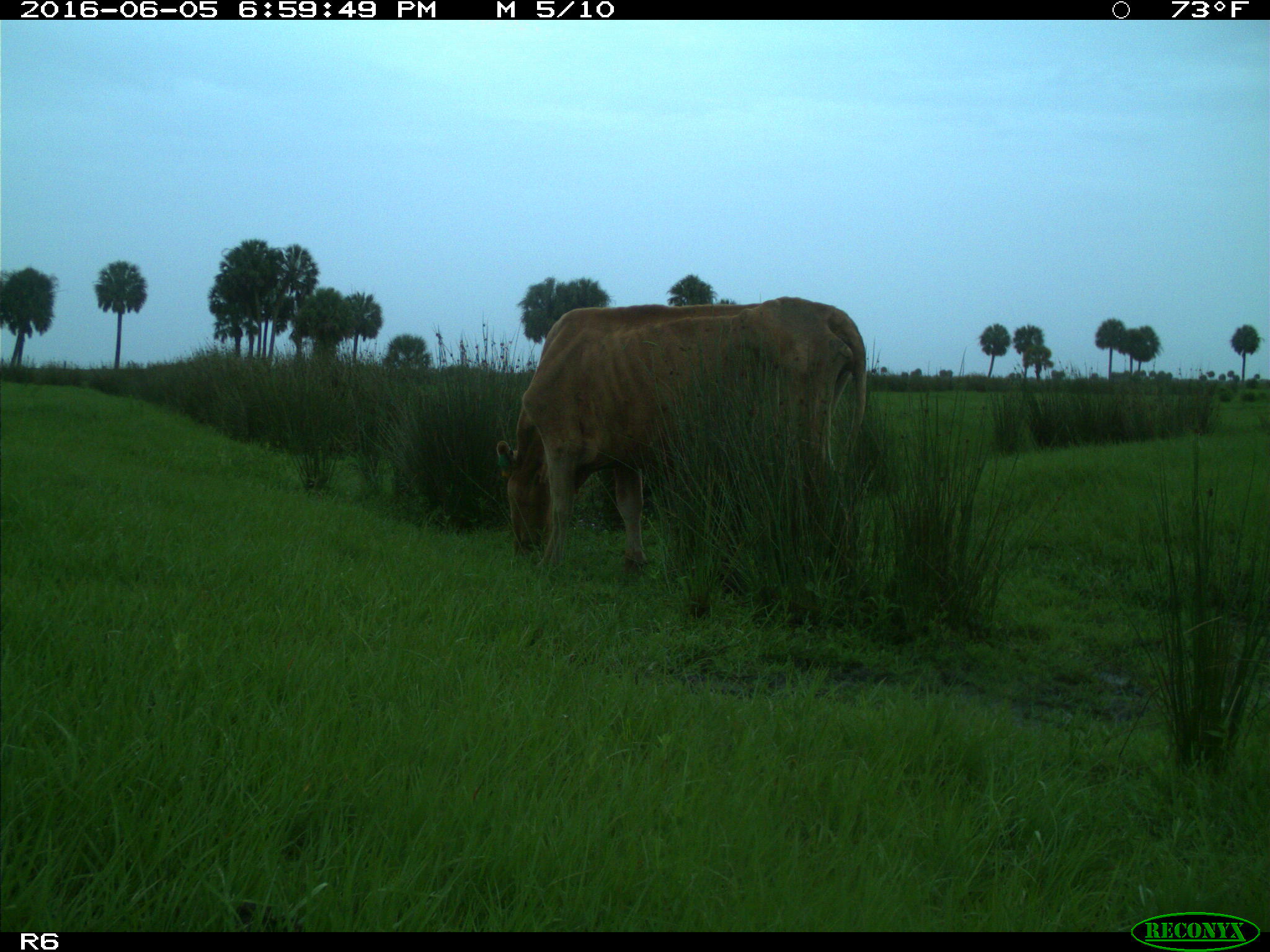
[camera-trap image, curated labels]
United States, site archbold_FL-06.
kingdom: Animalia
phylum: Chordata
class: Mammalia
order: Artiodactyla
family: Bovidae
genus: Bos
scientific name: Bos taurus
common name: domestic cow